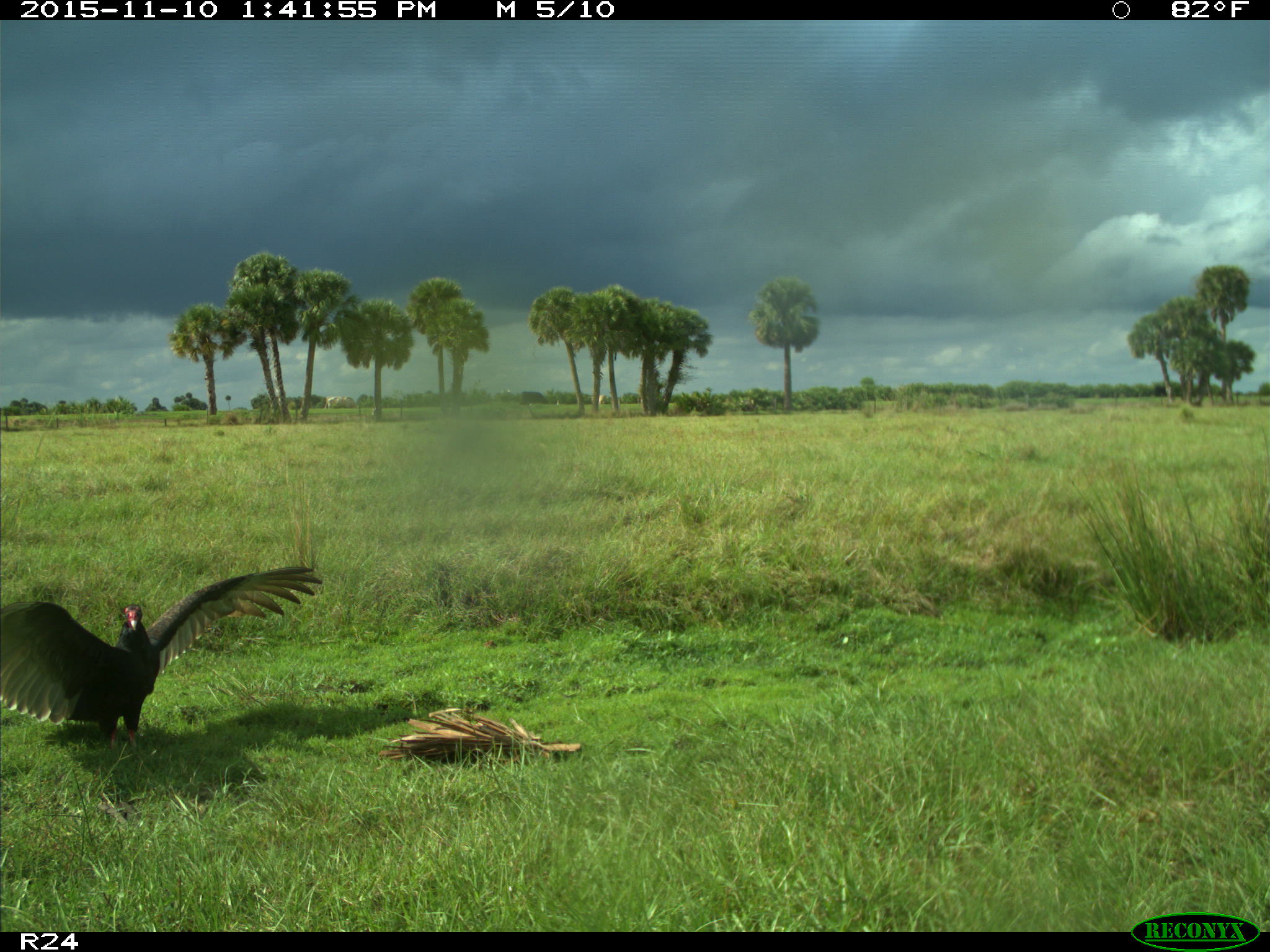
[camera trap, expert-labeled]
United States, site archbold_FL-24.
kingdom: Animalia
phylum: Chordata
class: Aves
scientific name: Aves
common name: birds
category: unidentified bird